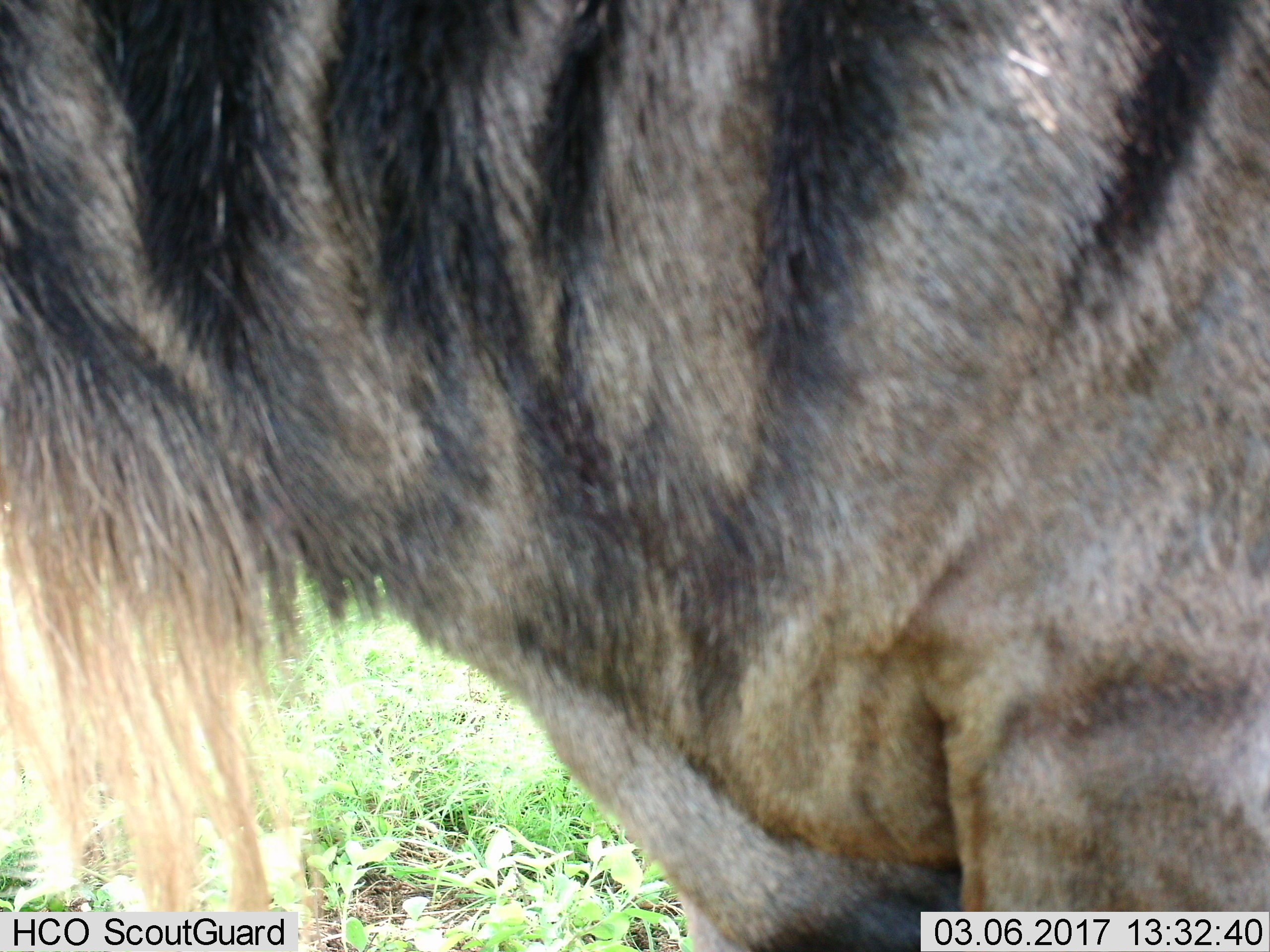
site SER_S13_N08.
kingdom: Animalia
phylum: Chordata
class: Mammalia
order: Artiodactyla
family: Bovidae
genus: Connochaetes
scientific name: Connochaetes taurinus taurinus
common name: blue wildebeest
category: wildebeestblue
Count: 1.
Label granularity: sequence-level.